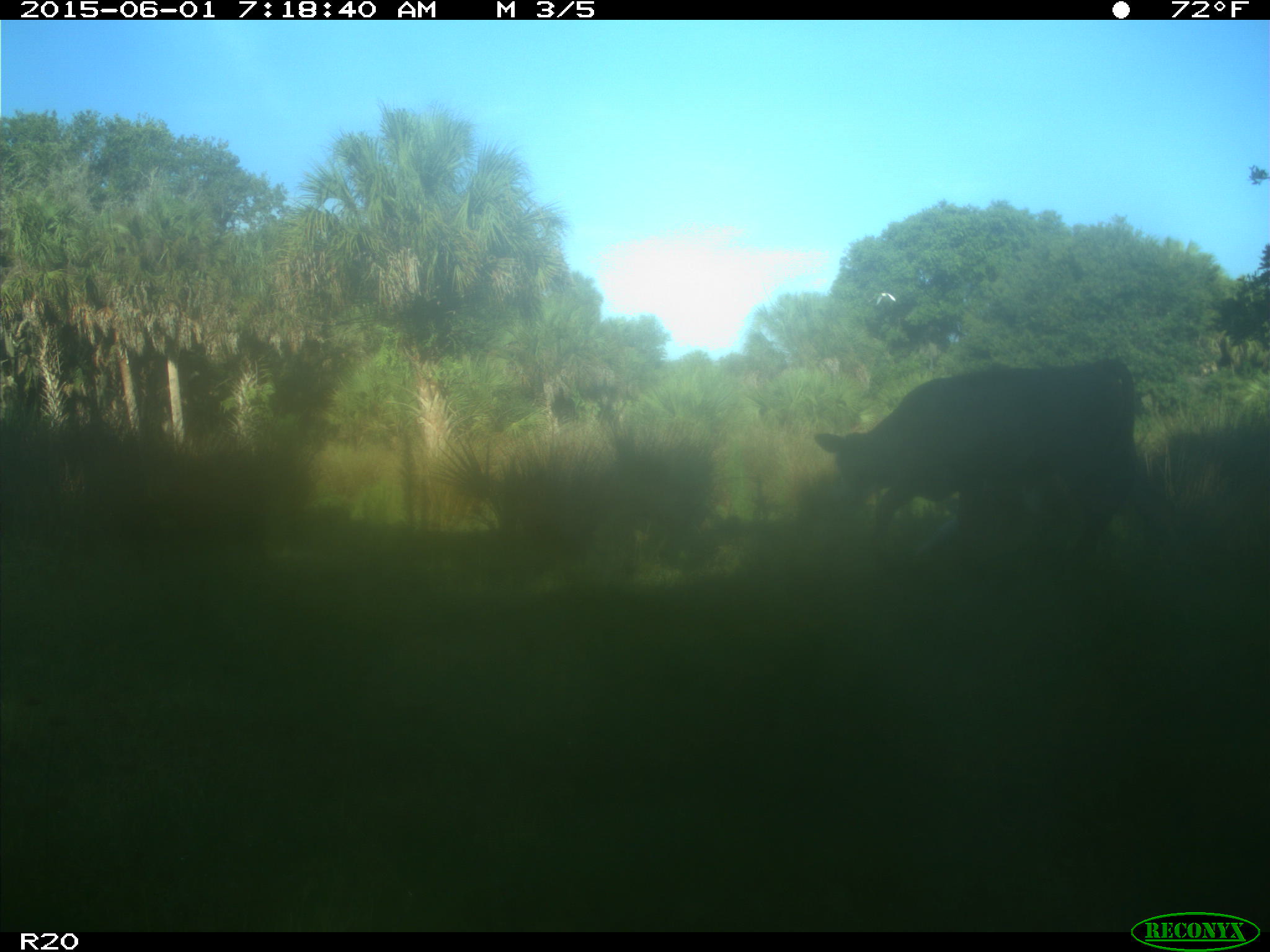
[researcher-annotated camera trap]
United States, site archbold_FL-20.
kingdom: Animalia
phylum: Chordata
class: Mammalia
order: Artiodactyla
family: Bovidae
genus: Bos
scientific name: Bos taurus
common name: domestic cow